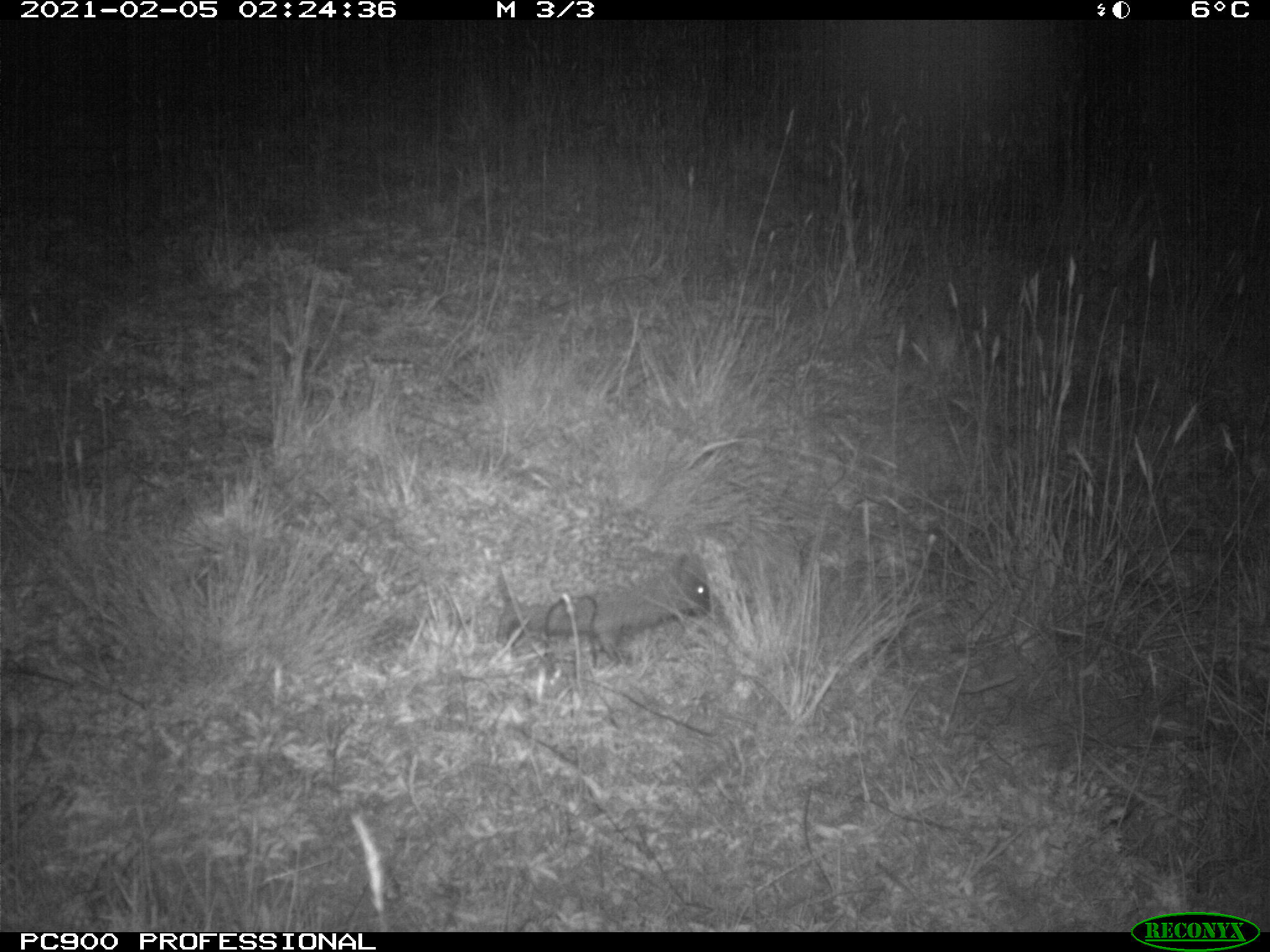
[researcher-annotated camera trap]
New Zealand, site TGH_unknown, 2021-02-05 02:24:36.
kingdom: Animalia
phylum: Chordata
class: Mammalia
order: Eulipotyphla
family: Erinaceidae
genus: Erinaceus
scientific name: Erinaceus europaeus europaeus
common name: european hedgehog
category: hedgehog